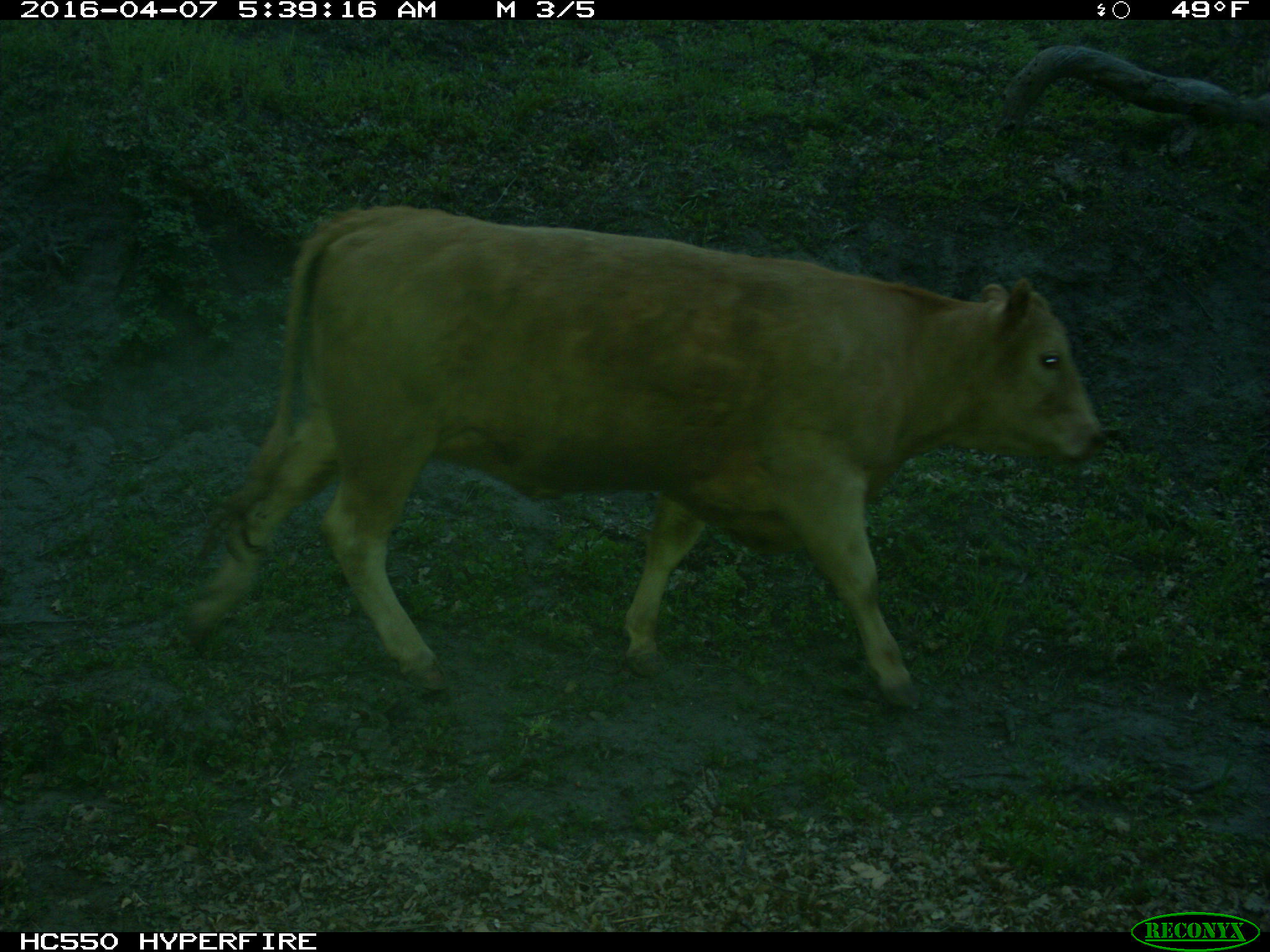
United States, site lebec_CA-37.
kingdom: Animalia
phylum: Chordata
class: Mammalia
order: Artiodactyla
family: Bovidae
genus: Bos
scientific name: Bos taurus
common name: domestic cow